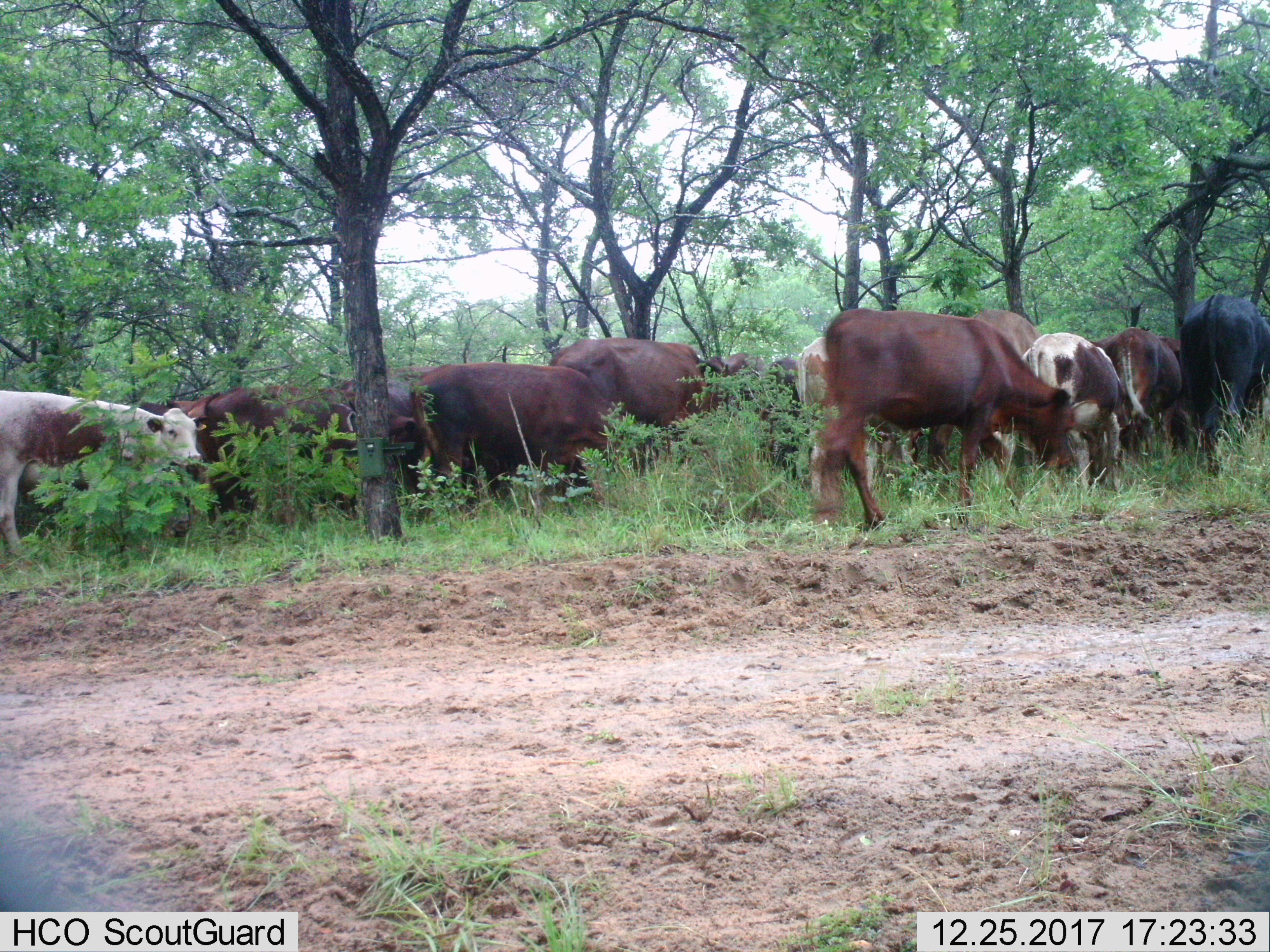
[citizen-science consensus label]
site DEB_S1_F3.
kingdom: Animalia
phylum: Chordata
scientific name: Vertebrata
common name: domestic animal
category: domesticanimal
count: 11-50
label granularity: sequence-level